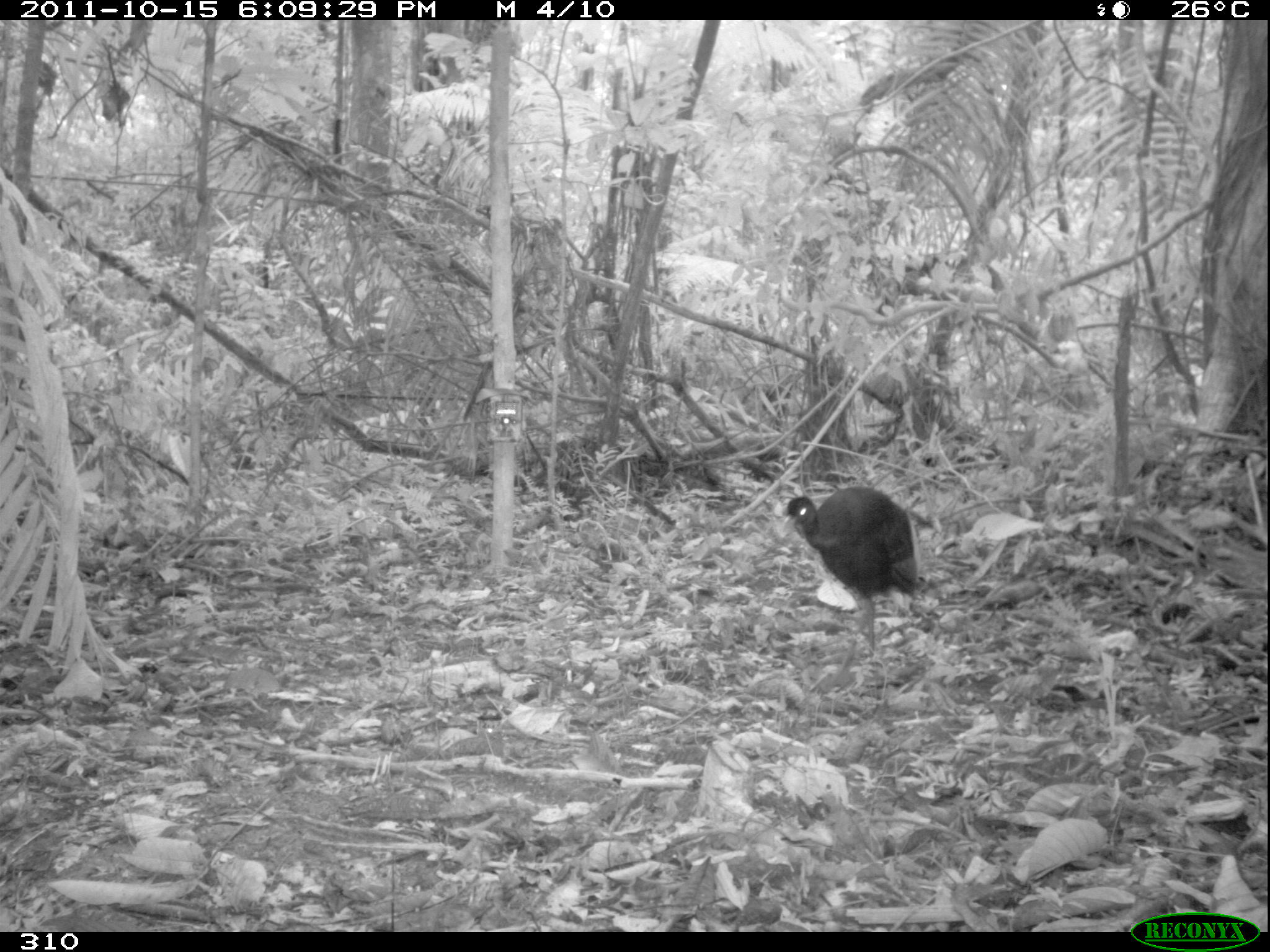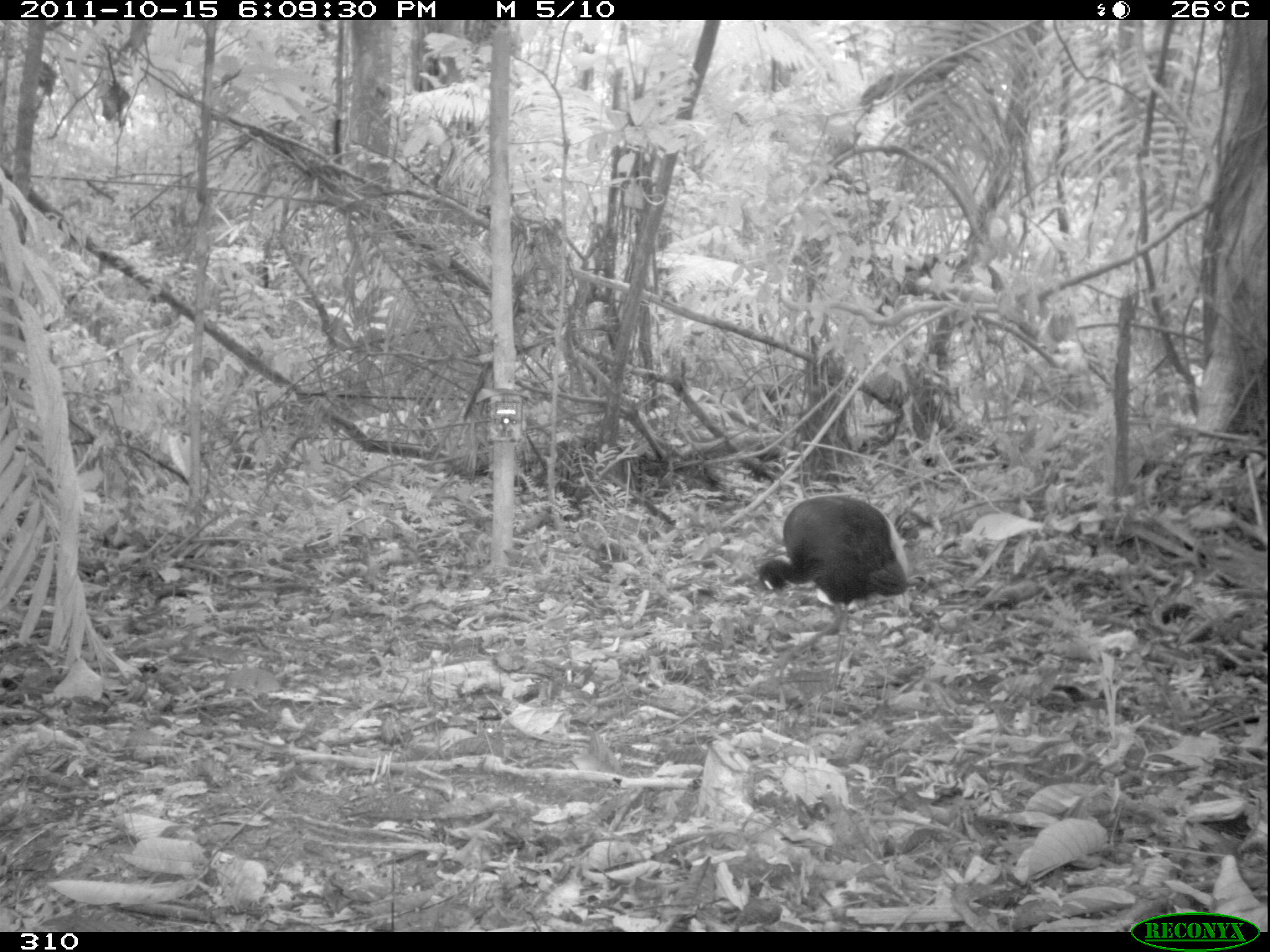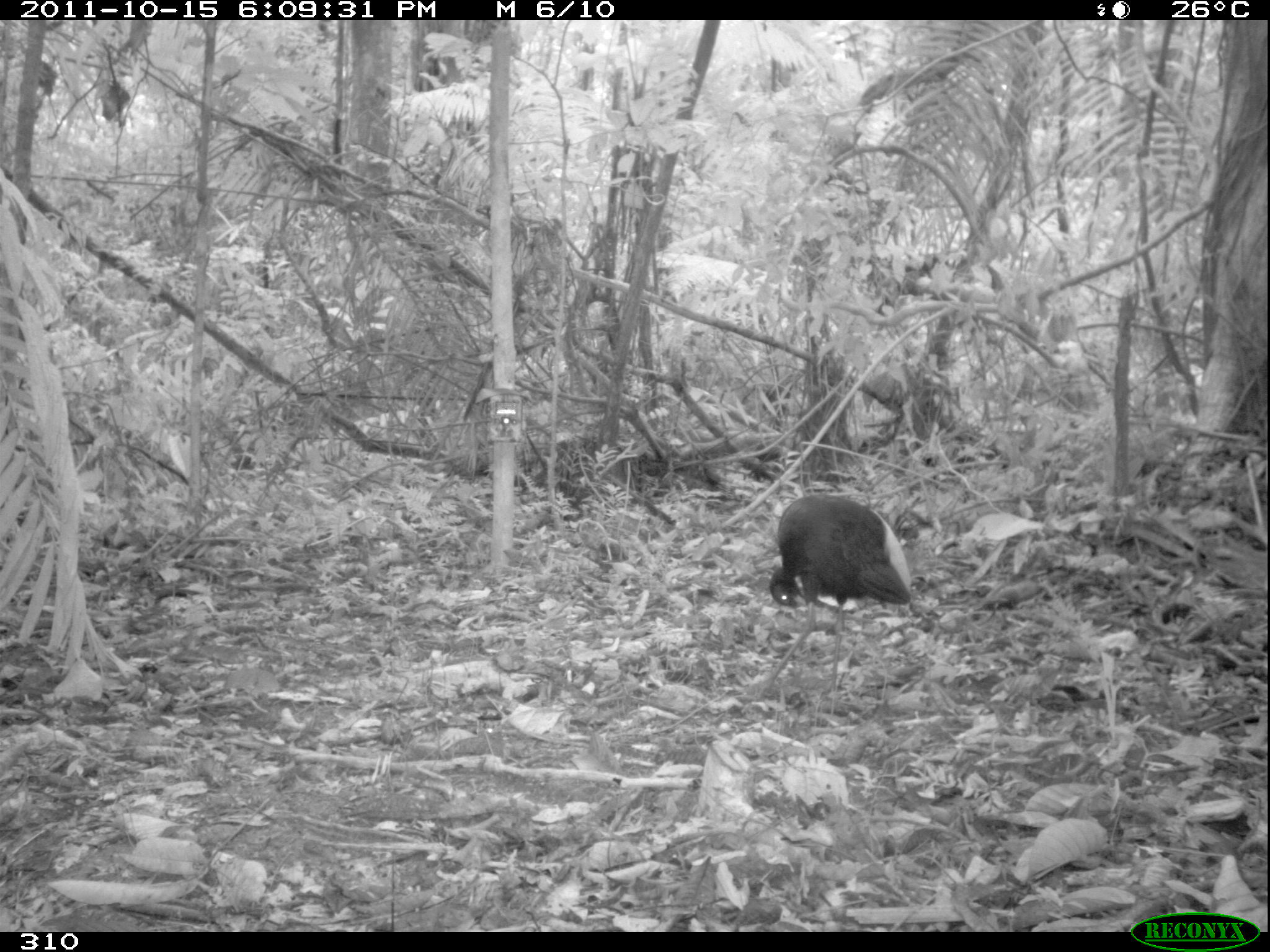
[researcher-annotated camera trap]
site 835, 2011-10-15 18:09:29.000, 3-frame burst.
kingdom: Animalia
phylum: Chordata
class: Aves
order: Gruiformes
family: Psophiidae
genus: Psophia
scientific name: Psophia leucoptera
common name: pale-winged trumpeter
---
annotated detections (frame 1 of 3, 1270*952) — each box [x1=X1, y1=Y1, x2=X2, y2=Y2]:
psophia leucoptera: [x1=782, y1=486, x2=917, y2=671]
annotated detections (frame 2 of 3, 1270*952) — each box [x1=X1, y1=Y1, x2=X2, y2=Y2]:
psophia leucoptera: [x1=760, y1=495, x2=926, y2=719]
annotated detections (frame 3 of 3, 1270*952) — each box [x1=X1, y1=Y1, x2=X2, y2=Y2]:
psophia leucoptera: [x1=755, y1=493, x2=915, y2=716]